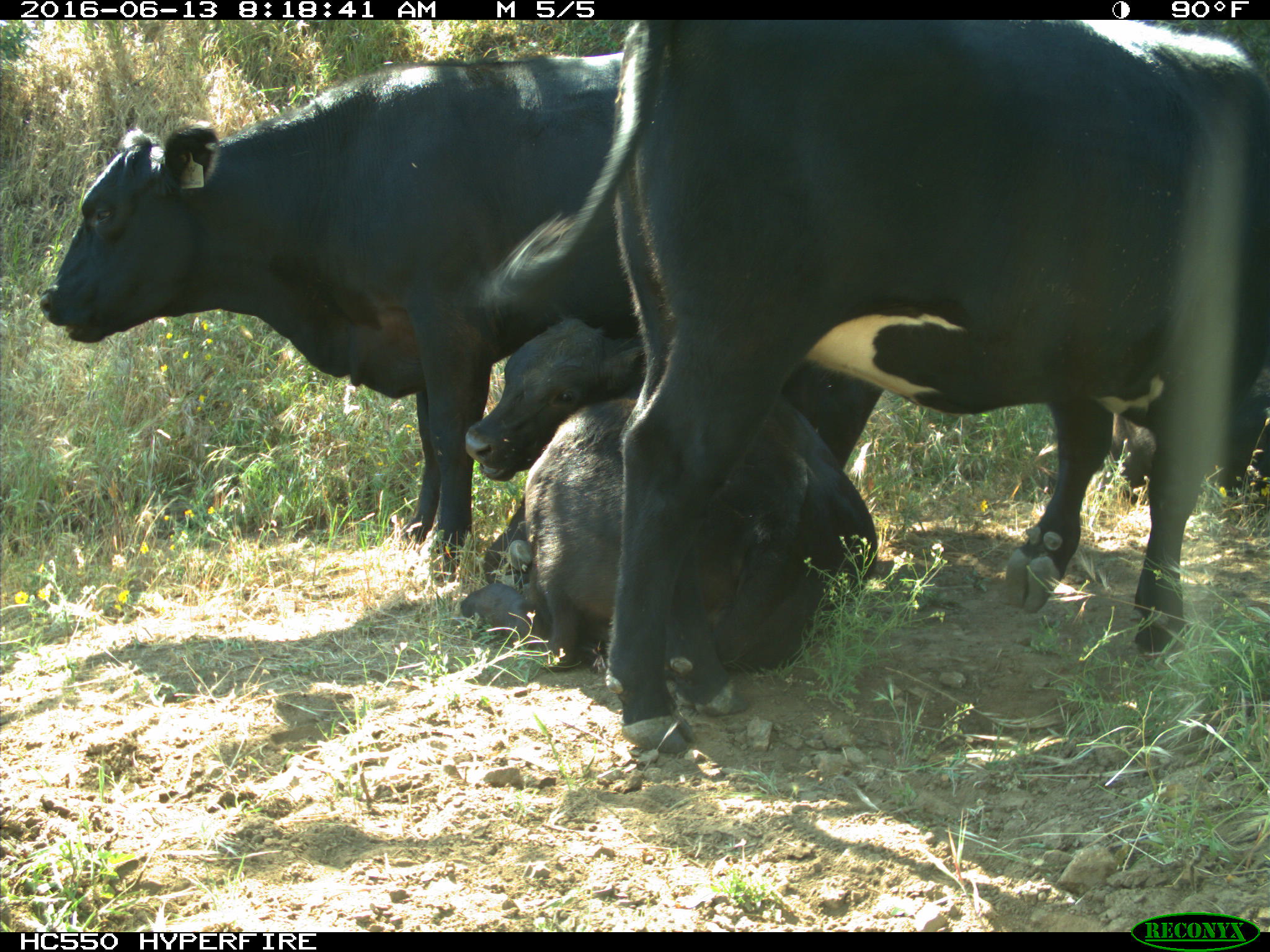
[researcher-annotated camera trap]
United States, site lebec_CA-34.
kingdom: Animalia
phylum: Chordata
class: Mammalia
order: Artiodactyla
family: Bovidae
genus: Bos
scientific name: Bos taurus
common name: domestic cow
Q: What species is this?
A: Bos taurus (domestic cow).